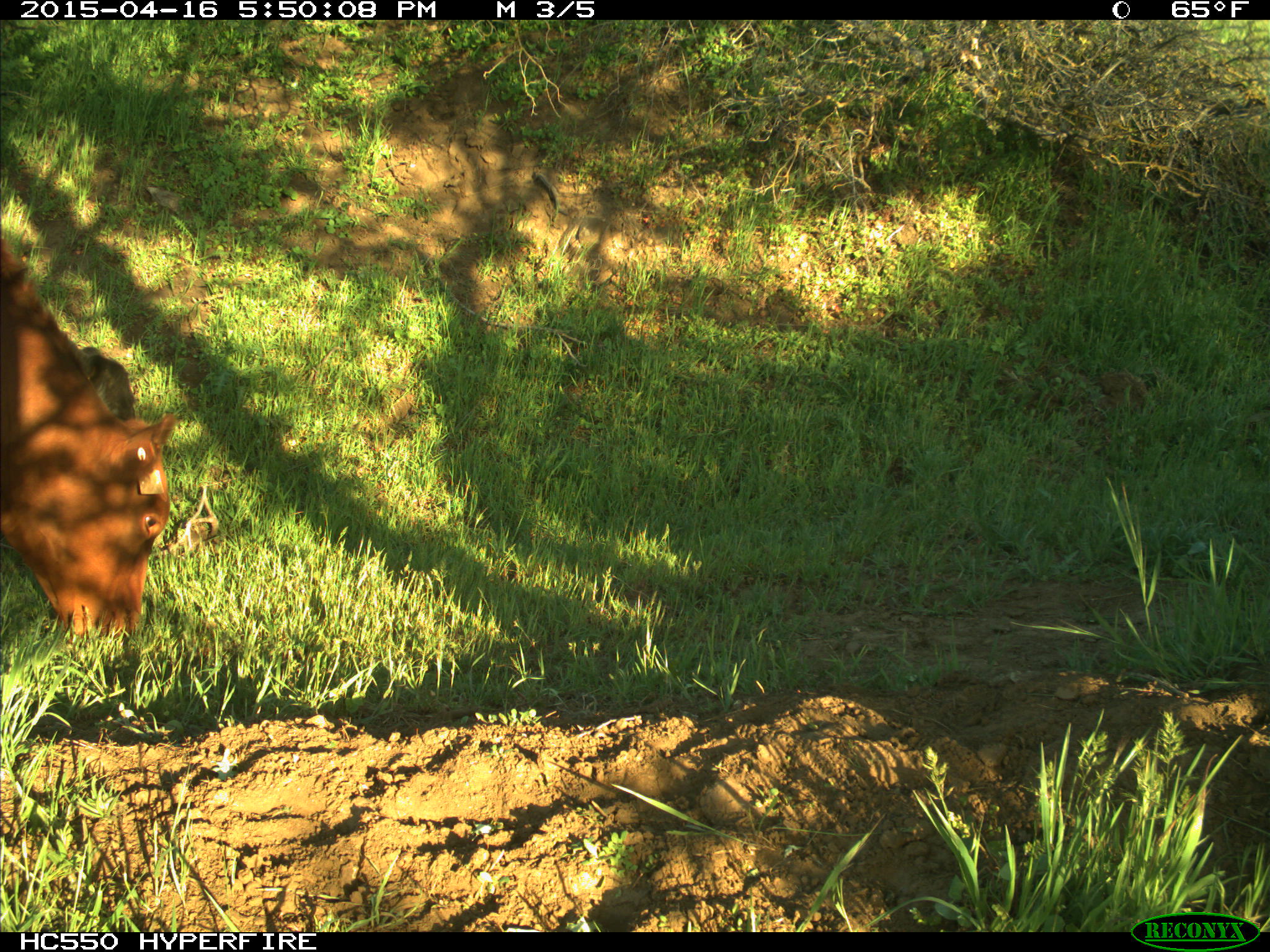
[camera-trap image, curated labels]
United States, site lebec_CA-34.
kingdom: Animalia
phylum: Chordata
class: Mammalia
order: Artiodactyla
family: Bovidae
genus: Bos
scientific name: Bos taurus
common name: domestic cow